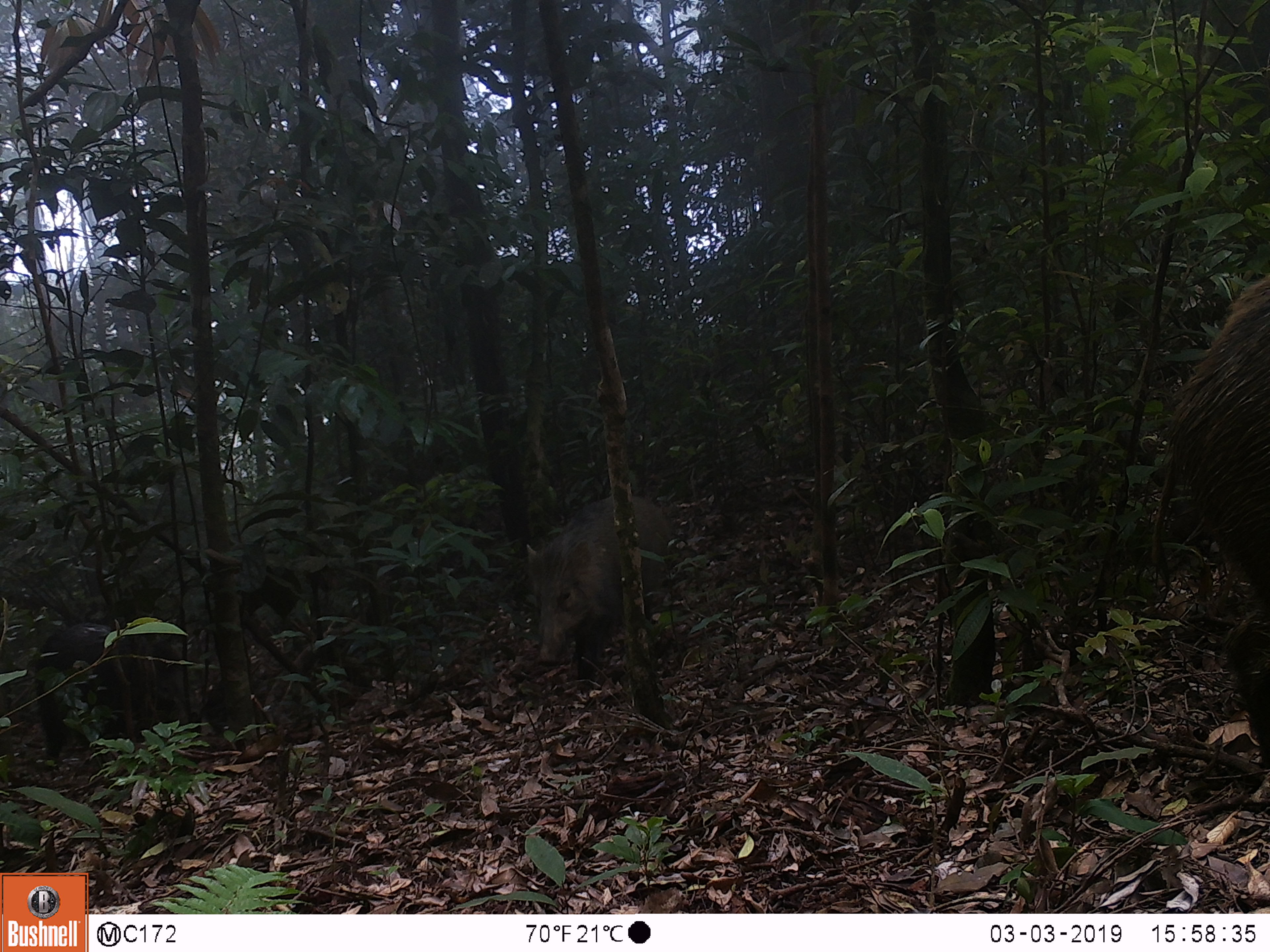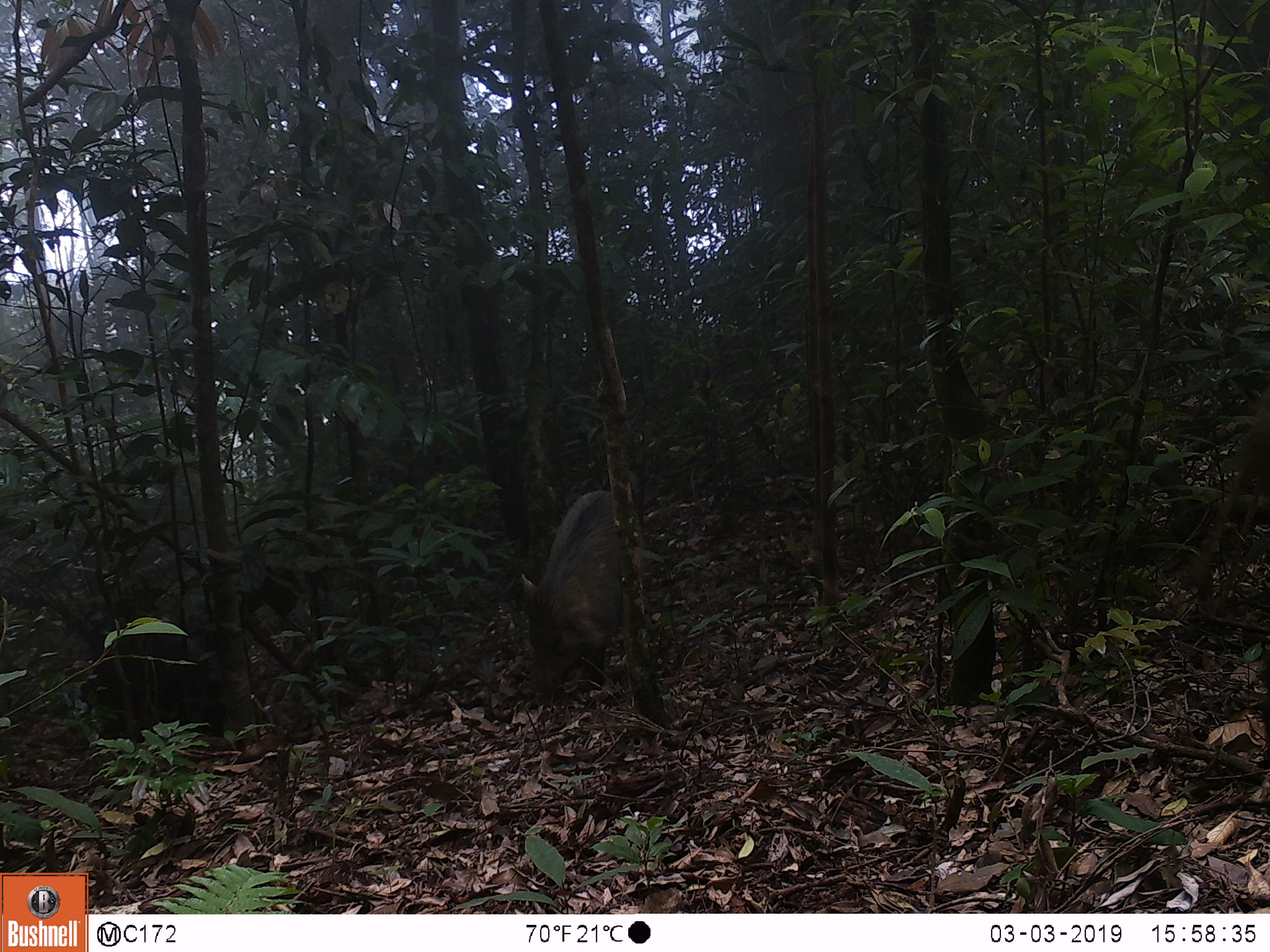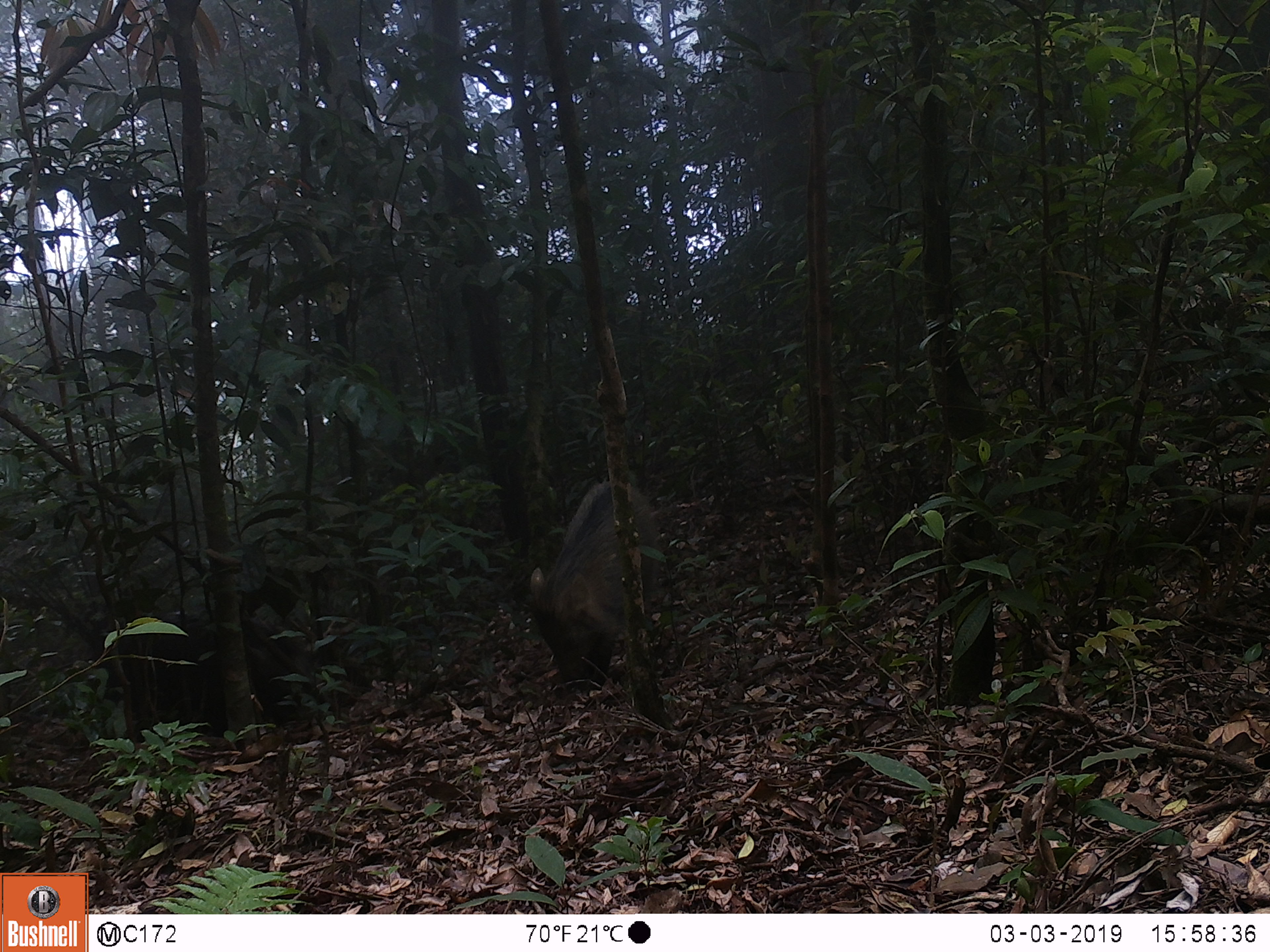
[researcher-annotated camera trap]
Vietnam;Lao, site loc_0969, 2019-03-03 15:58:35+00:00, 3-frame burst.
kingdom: Animalia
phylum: Chordata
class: Mammalia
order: Artiodactyla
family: Suidae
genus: Sus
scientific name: Sus scrofa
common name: eurasian wild pig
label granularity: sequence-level